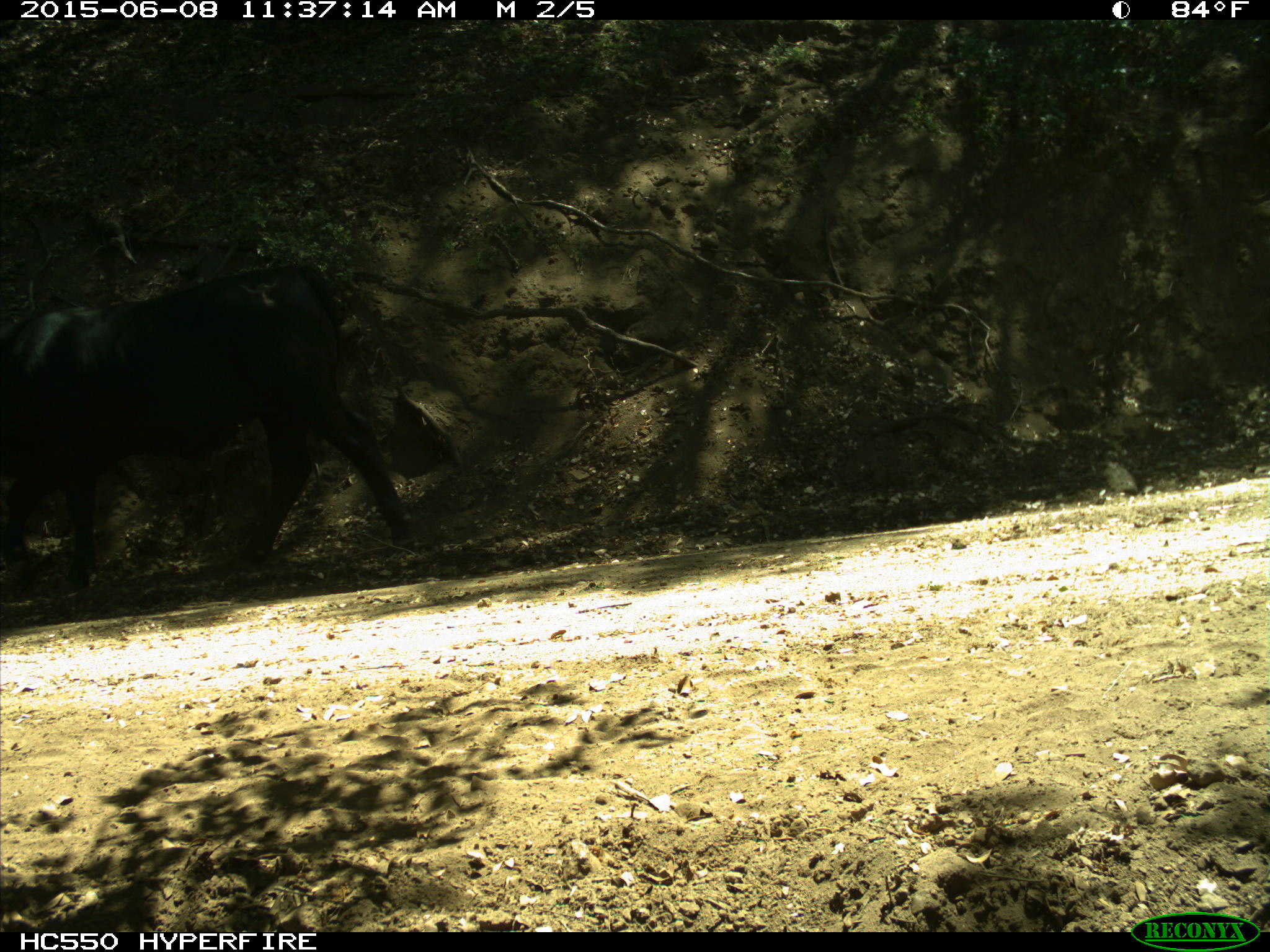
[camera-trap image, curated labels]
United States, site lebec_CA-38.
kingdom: Animalia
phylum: Chordata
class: Mammalia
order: Artiodactyla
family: Bovidae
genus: Bos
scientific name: Bos taurus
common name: domestic cow